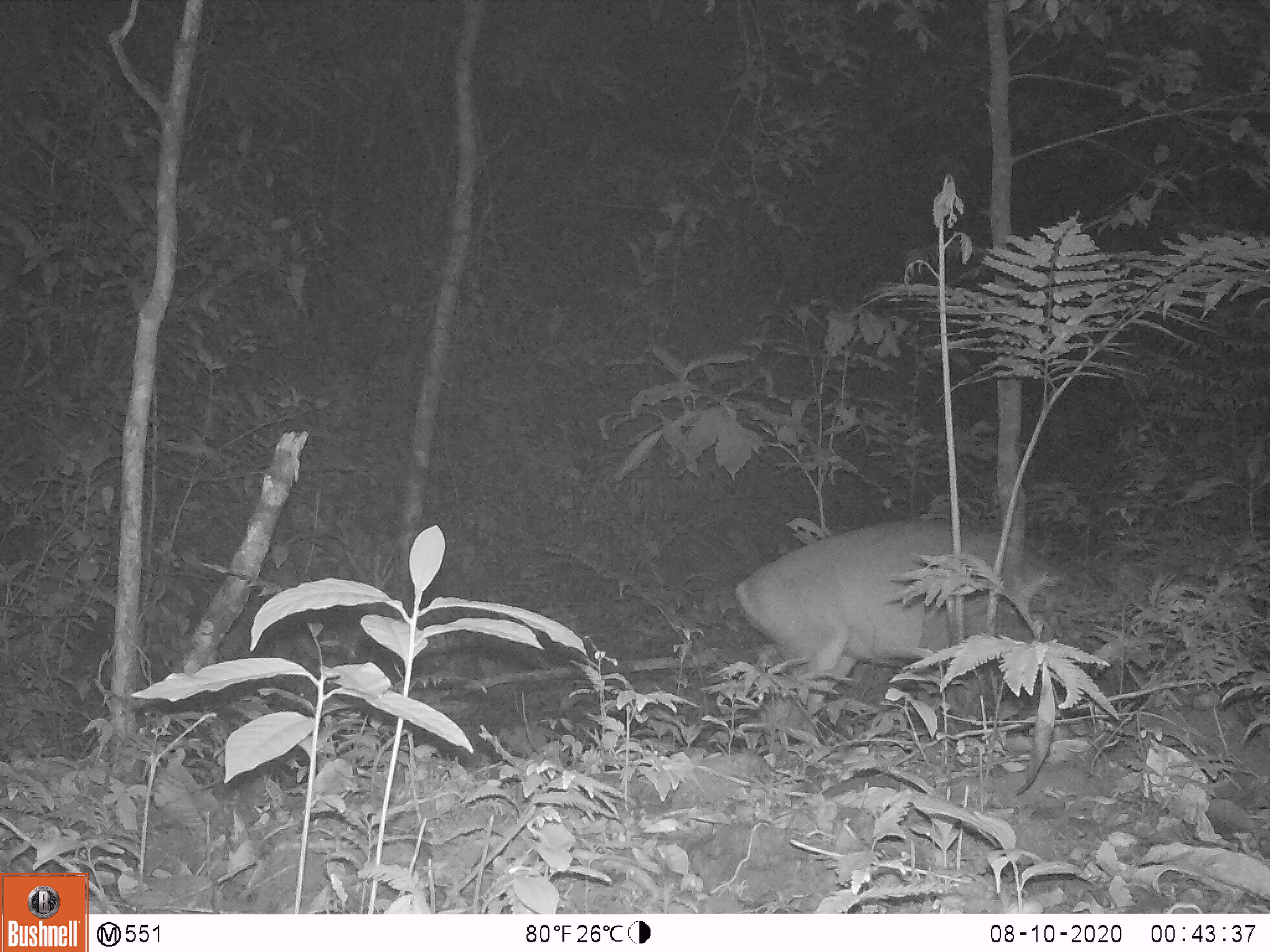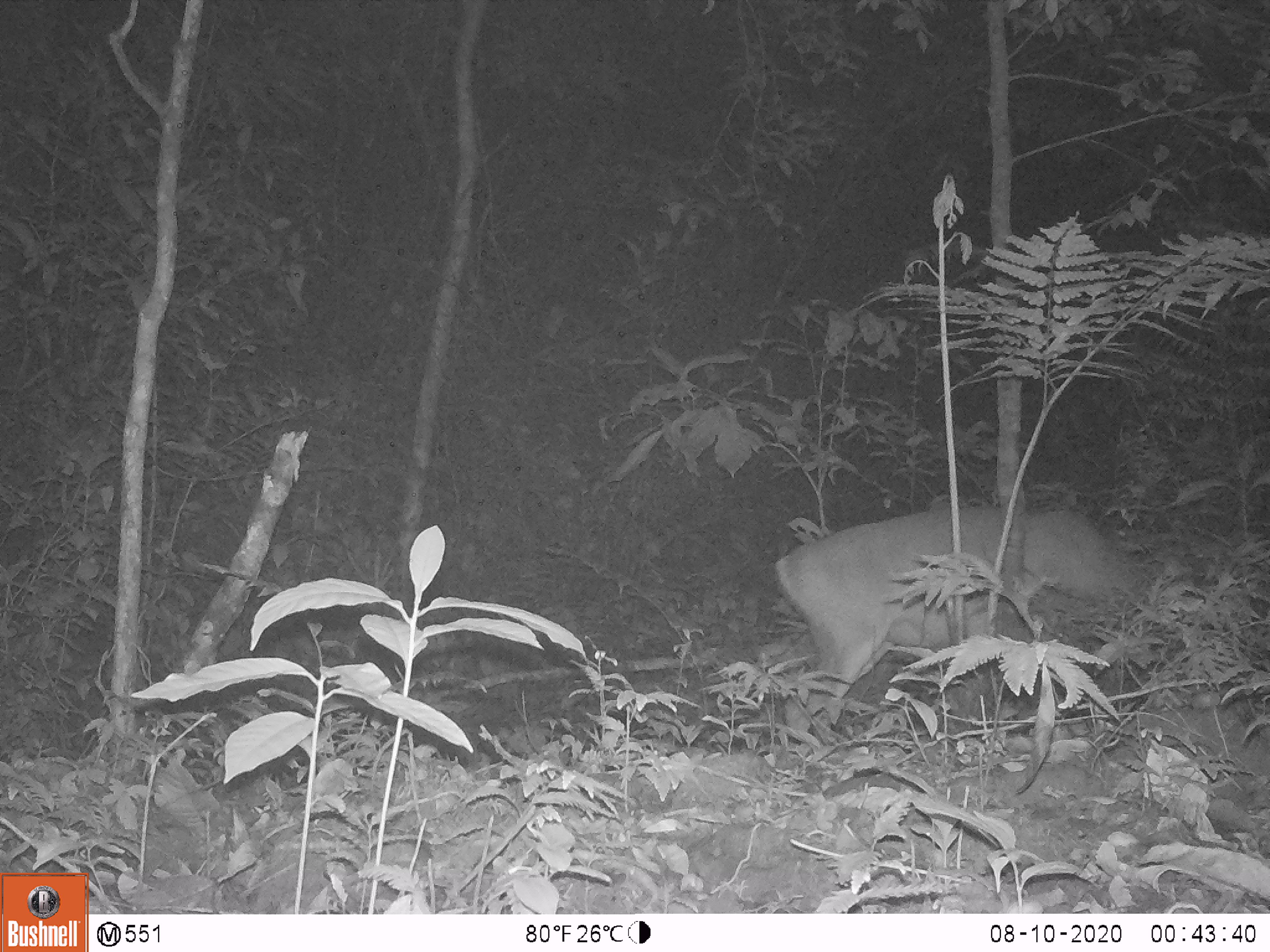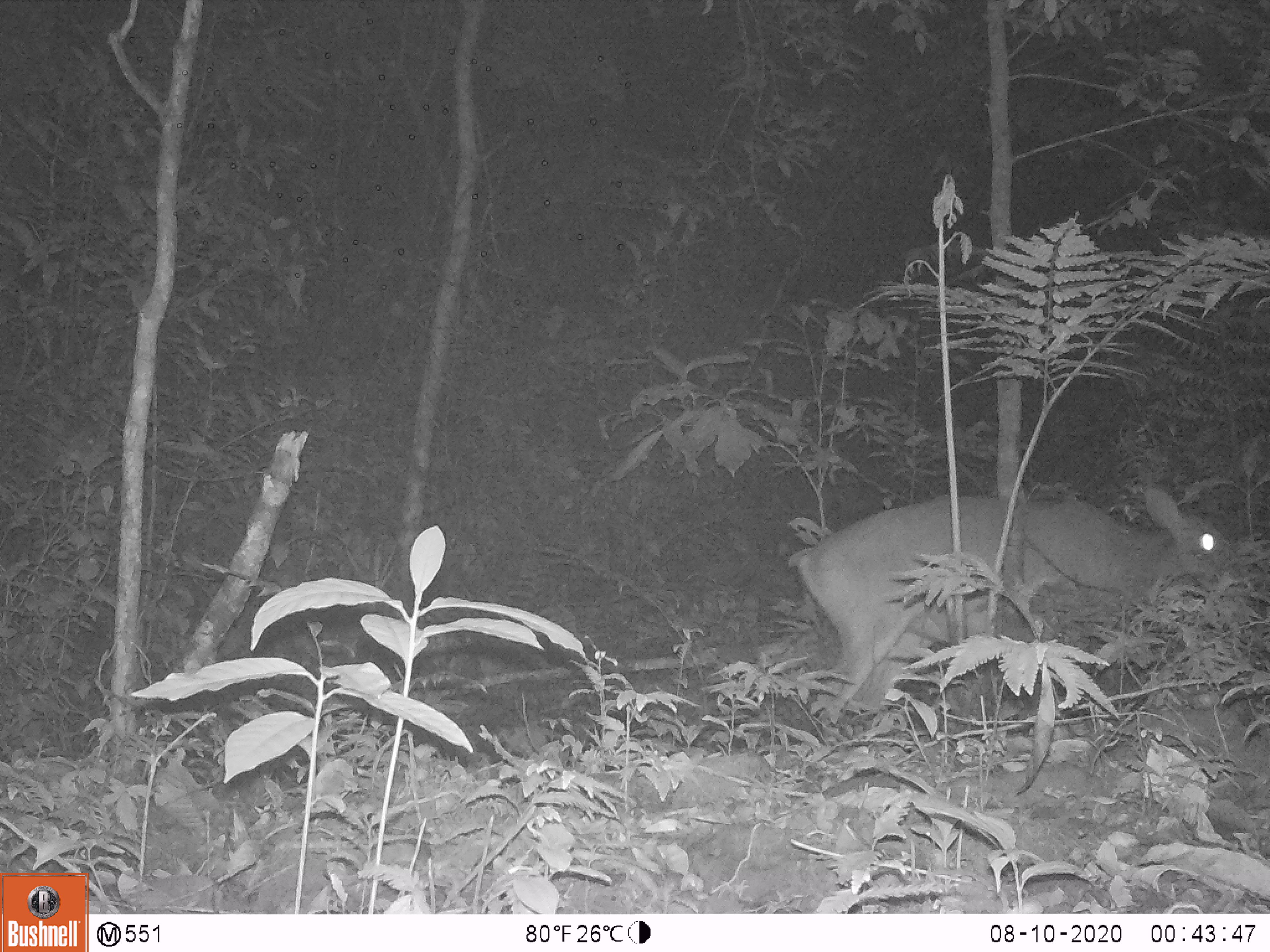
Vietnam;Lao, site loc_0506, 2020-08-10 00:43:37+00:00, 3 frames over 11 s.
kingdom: Animalia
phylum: Chordata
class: Mammalia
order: Artiodactyla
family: Cervidae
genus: Muntiacus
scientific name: Muntiacus vuquangensis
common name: large-antlered muntjac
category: large antlered muntjac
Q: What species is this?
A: Large antlered muntjac (large-antlered muntjac) (Muntiacus vuquangensis).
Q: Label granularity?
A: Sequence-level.